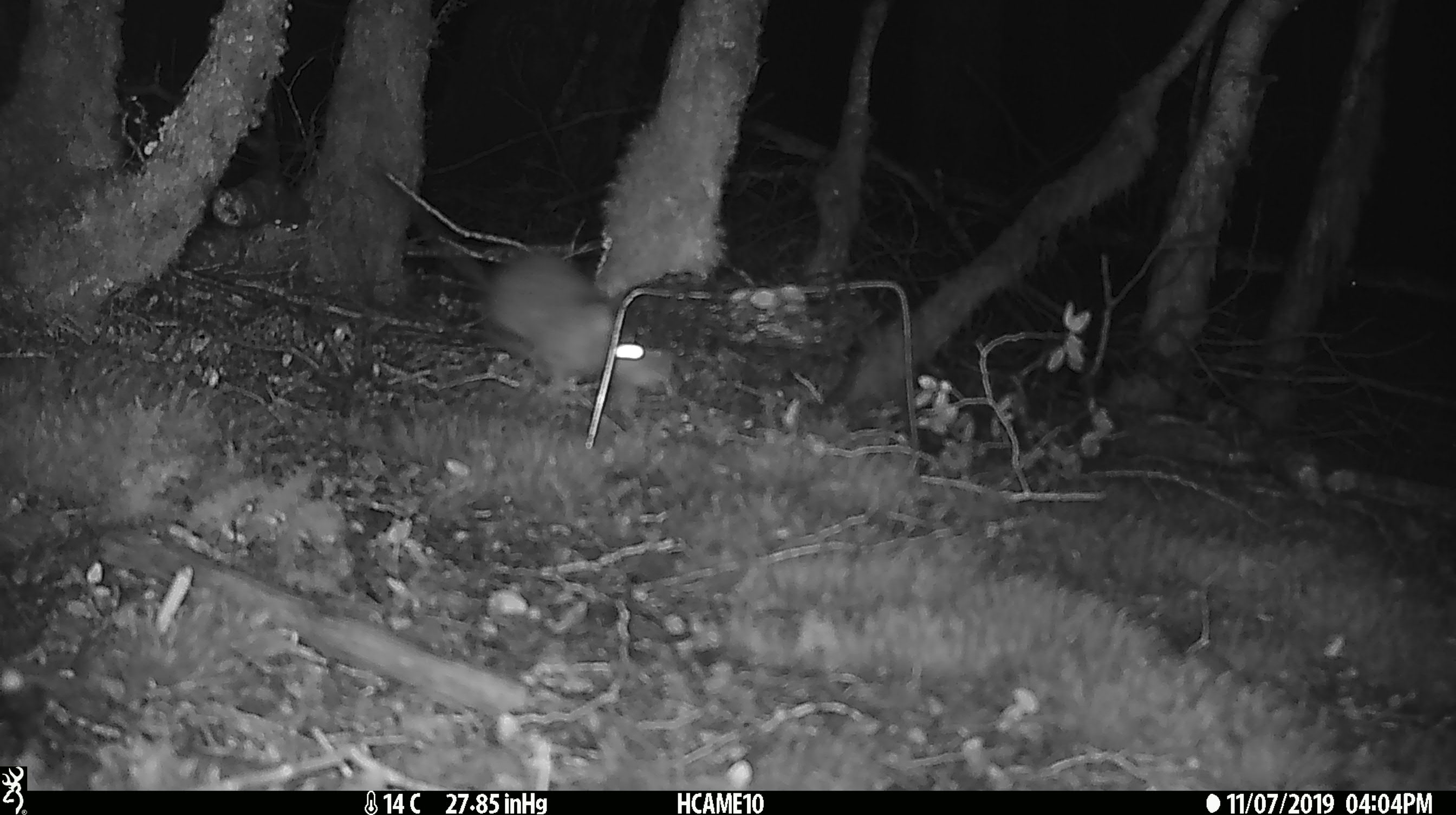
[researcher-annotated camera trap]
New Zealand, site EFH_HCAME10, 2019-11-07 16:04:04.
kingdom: Animalia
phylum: Chordata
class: Mammalia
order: Rodentia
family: Muridae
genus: Rattus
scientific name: Rattus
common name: rat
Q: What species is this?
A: Rat (Rattus).